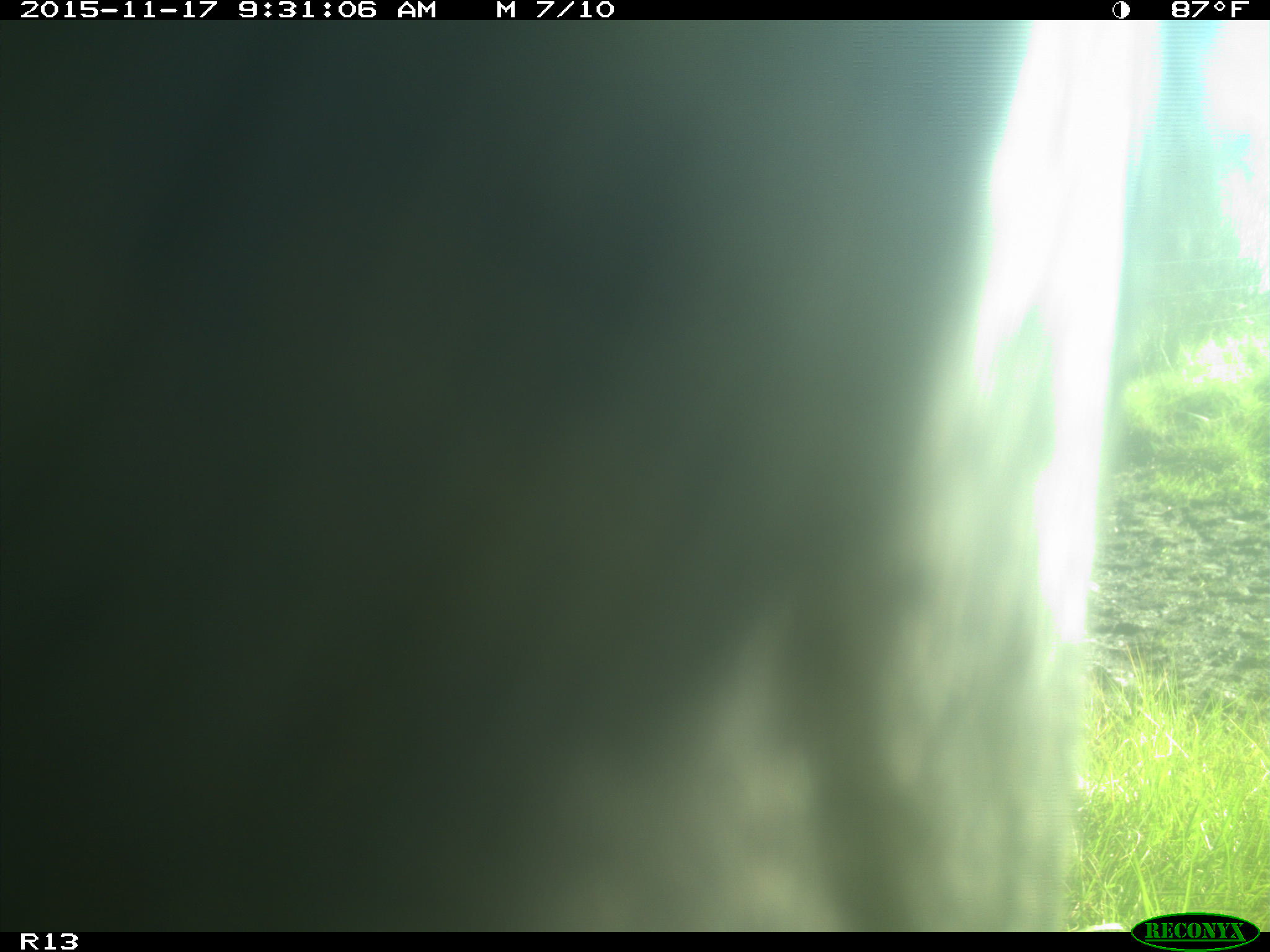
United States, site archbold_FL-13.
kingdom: Animalia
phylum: Chordata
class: Mammalia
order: Artiodactyla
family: Bovidae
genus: Bos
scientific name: Bos taurus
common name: domestic cow